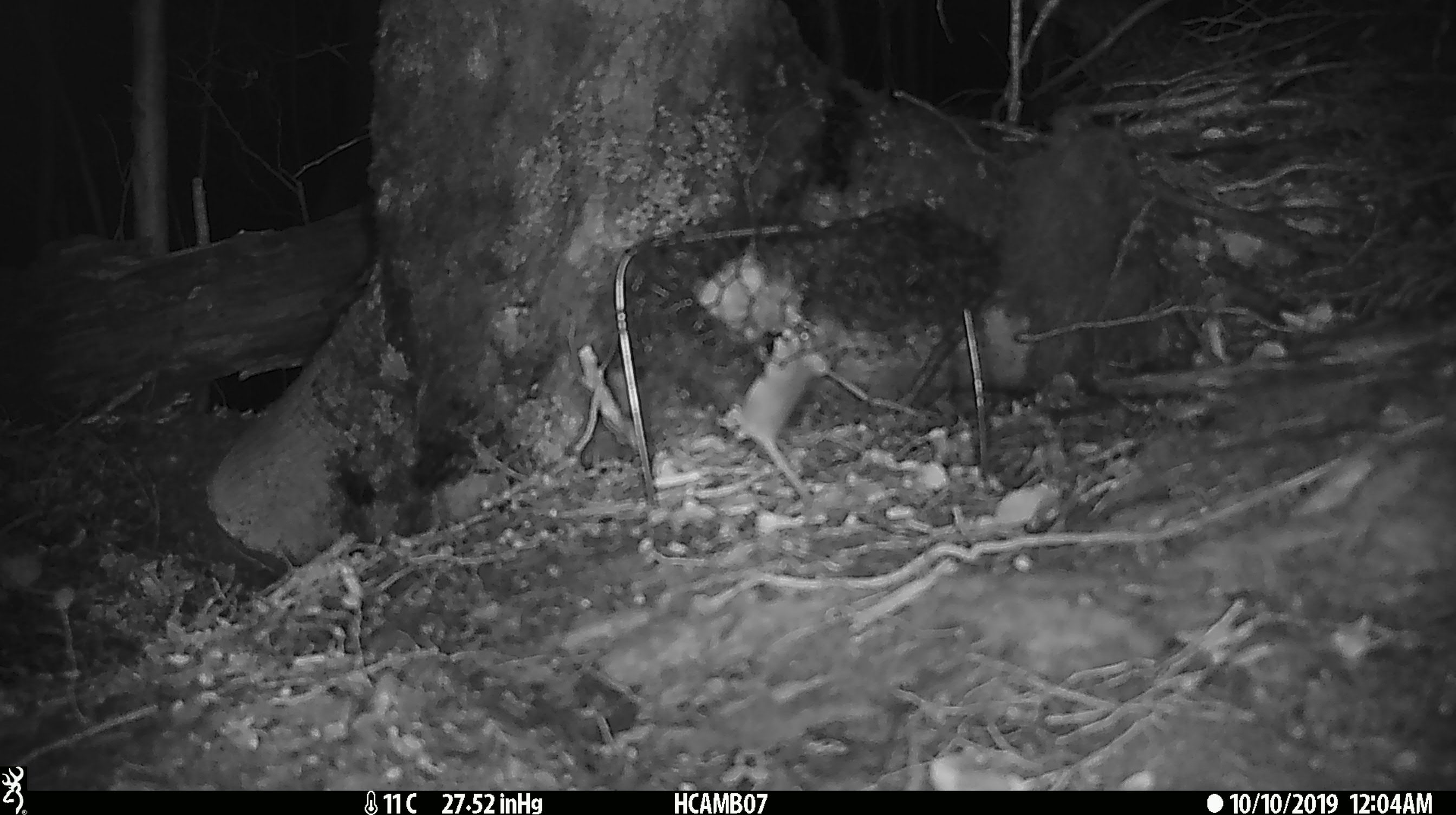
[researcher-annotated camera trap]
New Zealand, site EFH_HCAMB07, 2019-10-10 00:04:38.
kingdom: Animalia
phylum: Chordata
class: Mammalia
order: Rodentia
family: Muridae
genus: Mus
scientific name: Mus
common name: mouse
Mouse (Mus).